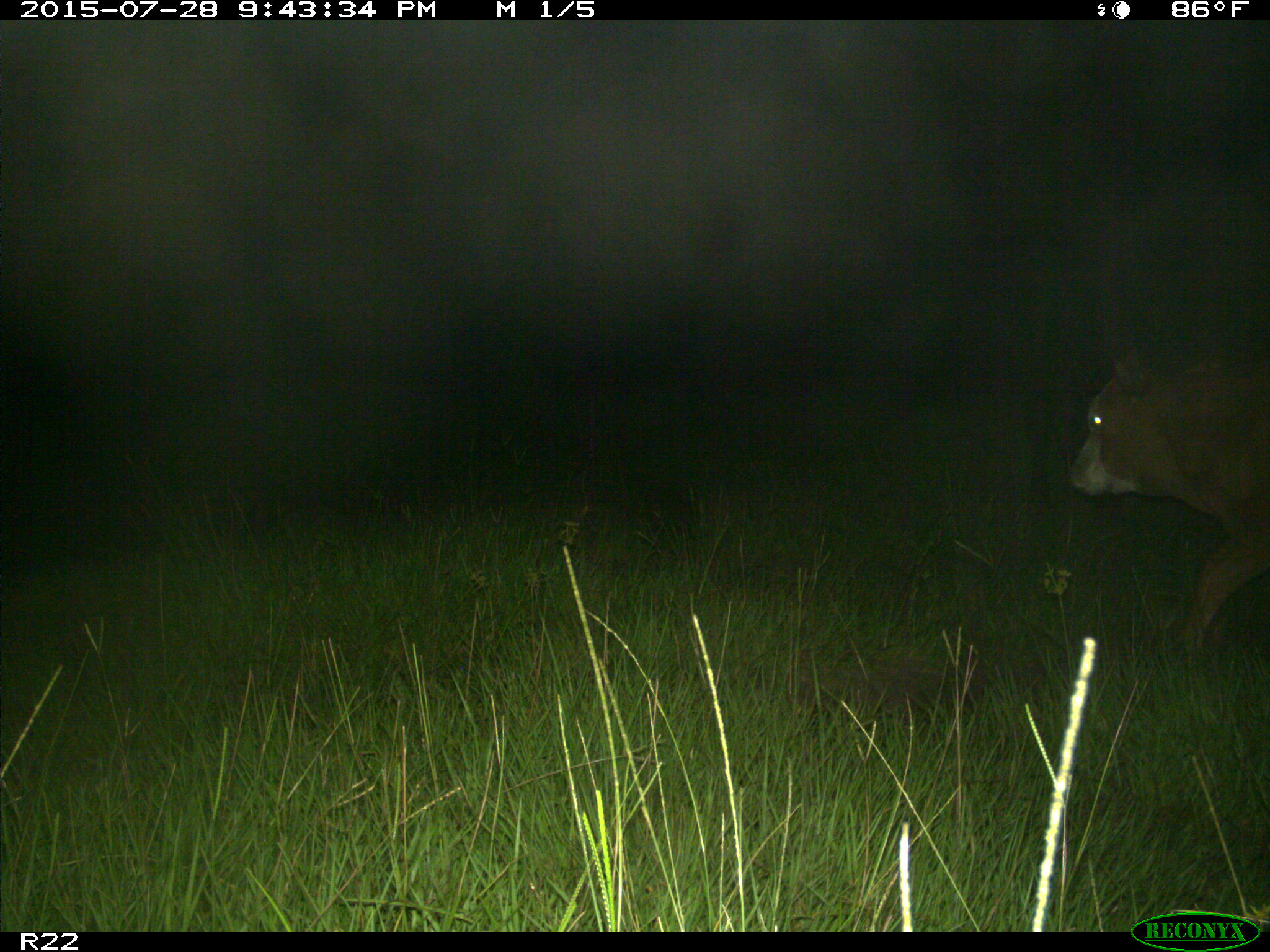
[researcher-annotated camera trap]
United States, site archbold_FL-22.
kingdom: Animalia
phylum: Chordata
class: Mammalia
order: Artiodactyla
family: Bovidae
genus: Bos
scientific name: Bos taurus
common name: domestic cow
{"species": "Bos taurus (domestic cow)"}